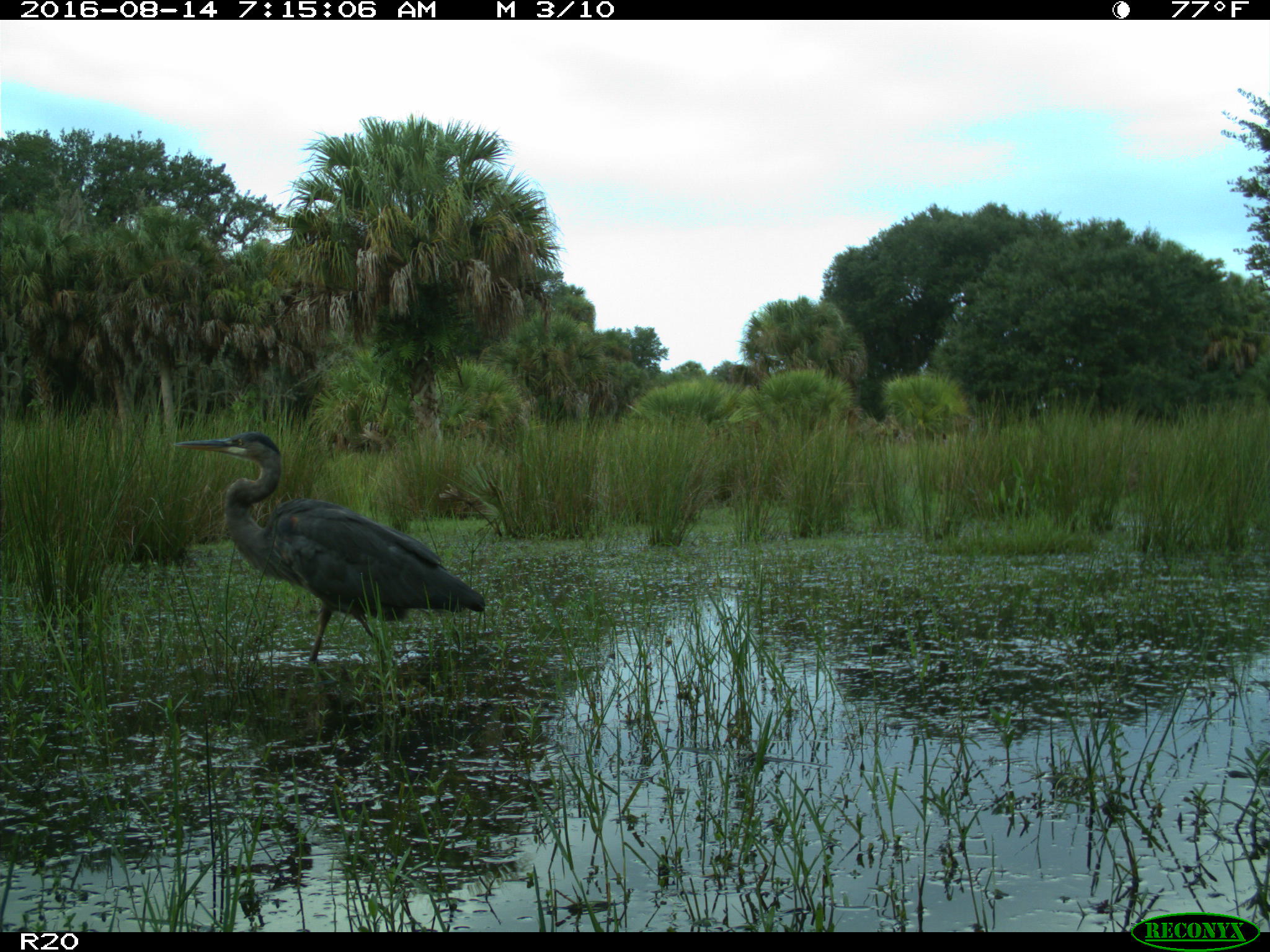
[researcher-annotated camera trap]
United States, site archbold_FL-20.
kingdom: Animalia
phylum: Chordata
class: Aves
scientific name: Aves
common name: birds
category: unidentified bird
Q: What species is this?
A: Unidentified bird (birds) (Aves).